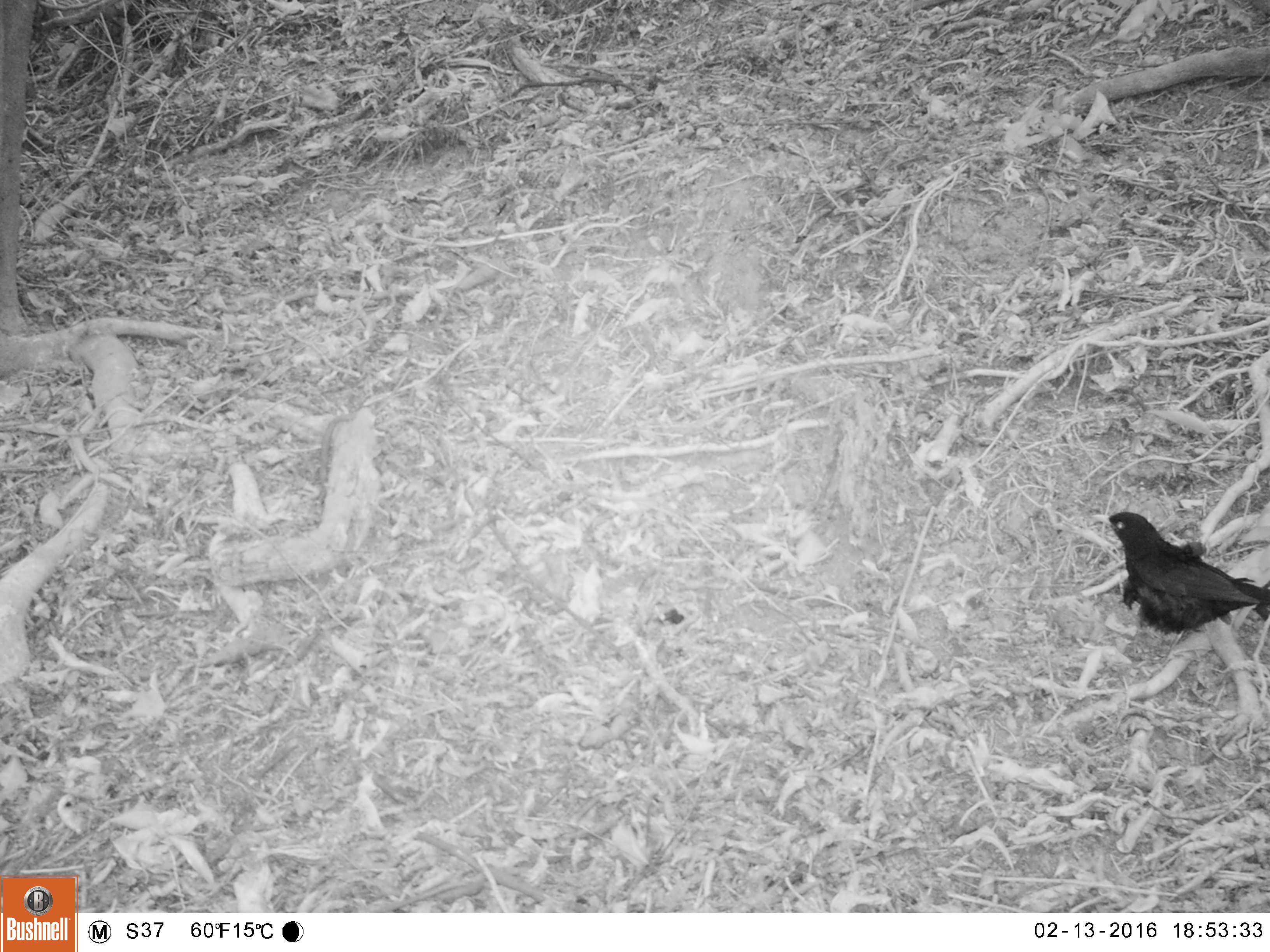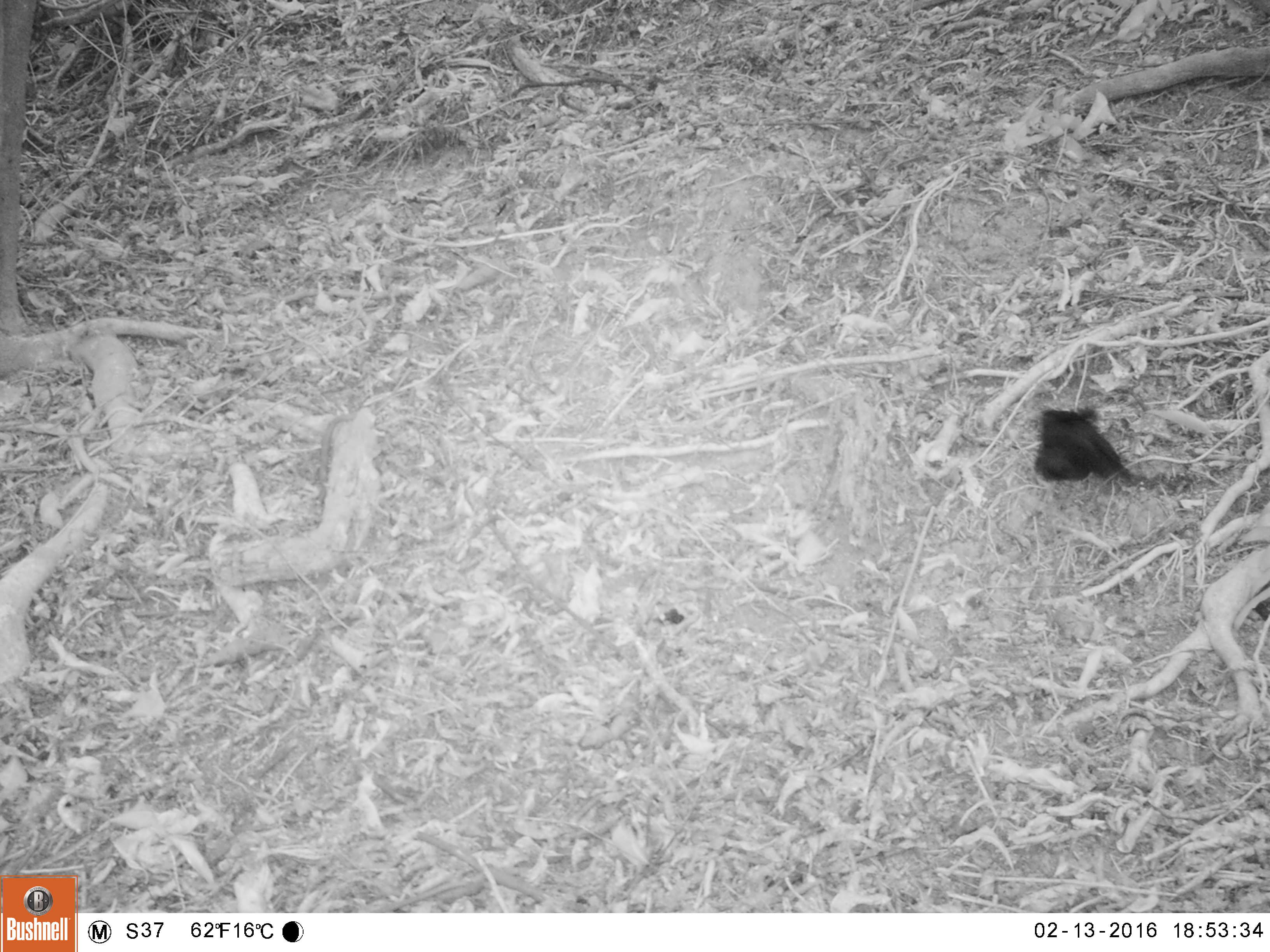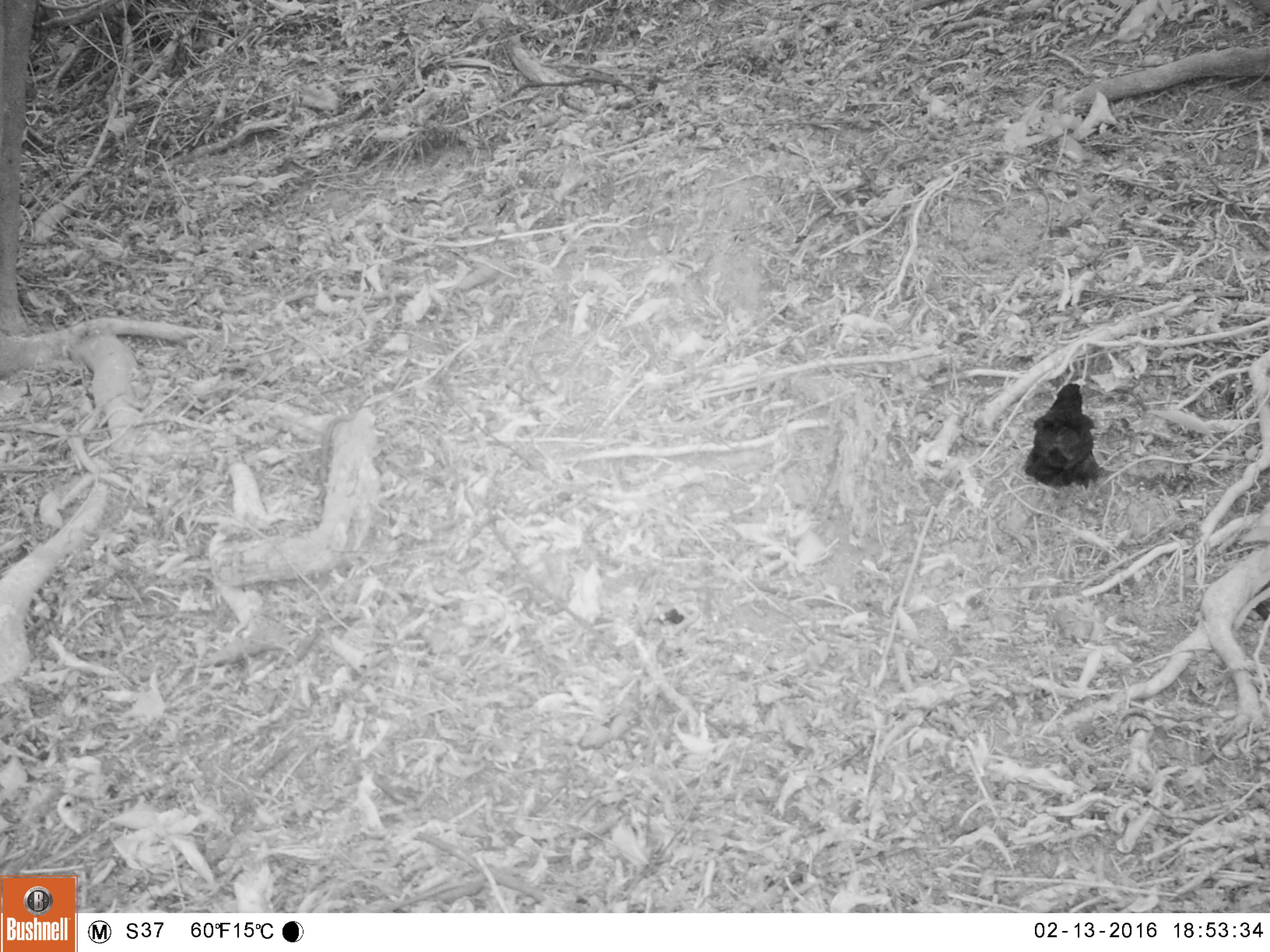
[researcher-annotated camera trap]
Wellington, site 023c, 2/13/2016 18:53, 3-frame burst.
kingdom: Animalia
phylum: Chordata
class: Aves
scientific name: Aves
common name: bird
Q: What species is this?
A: Bird (Aves).